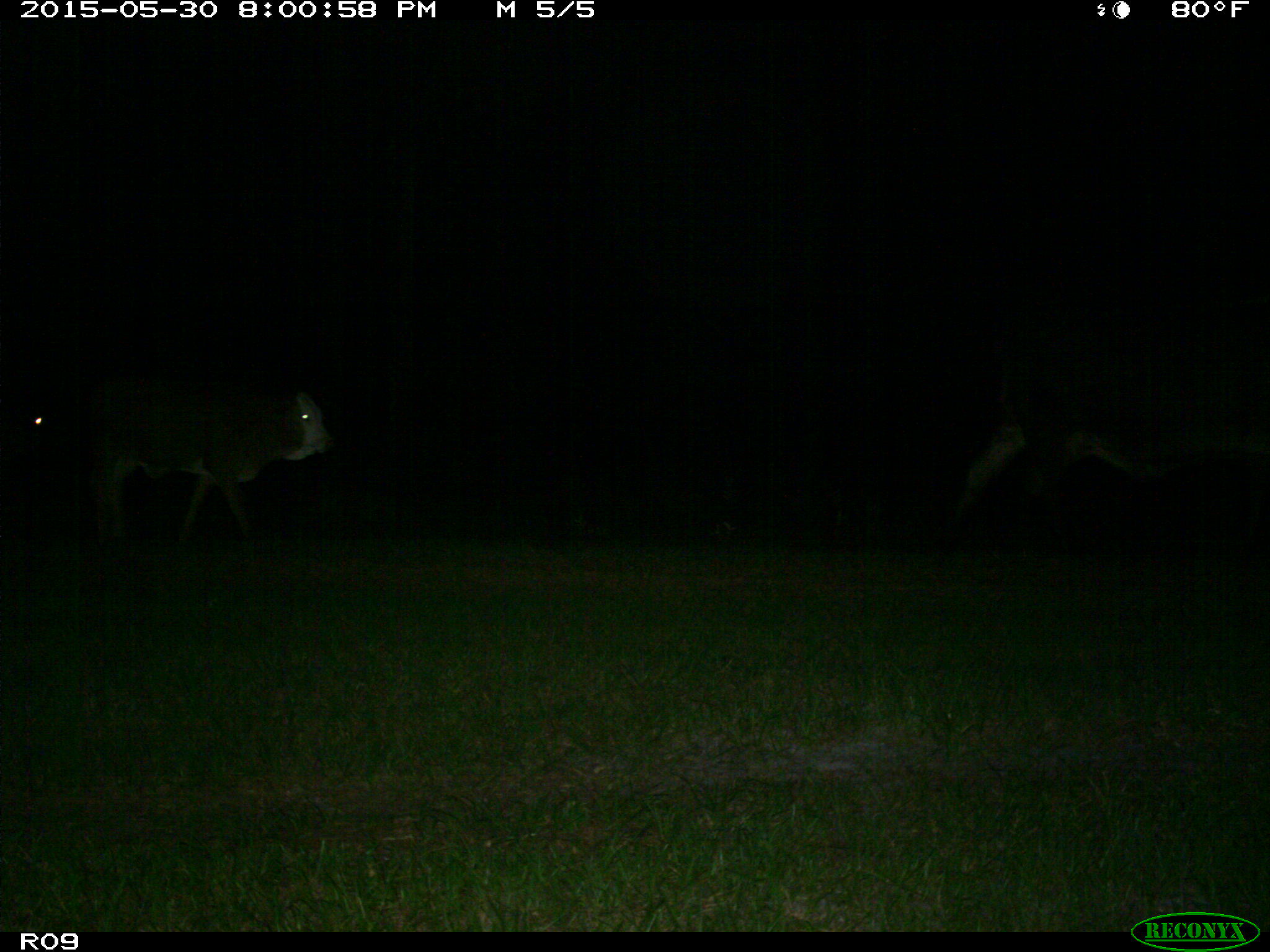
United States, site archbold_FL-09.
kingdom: Animalia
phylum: Chordata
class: Mammalia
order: Artiodactyla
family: Bovidae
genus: Bos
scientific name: Bos taurus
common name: domestic cow